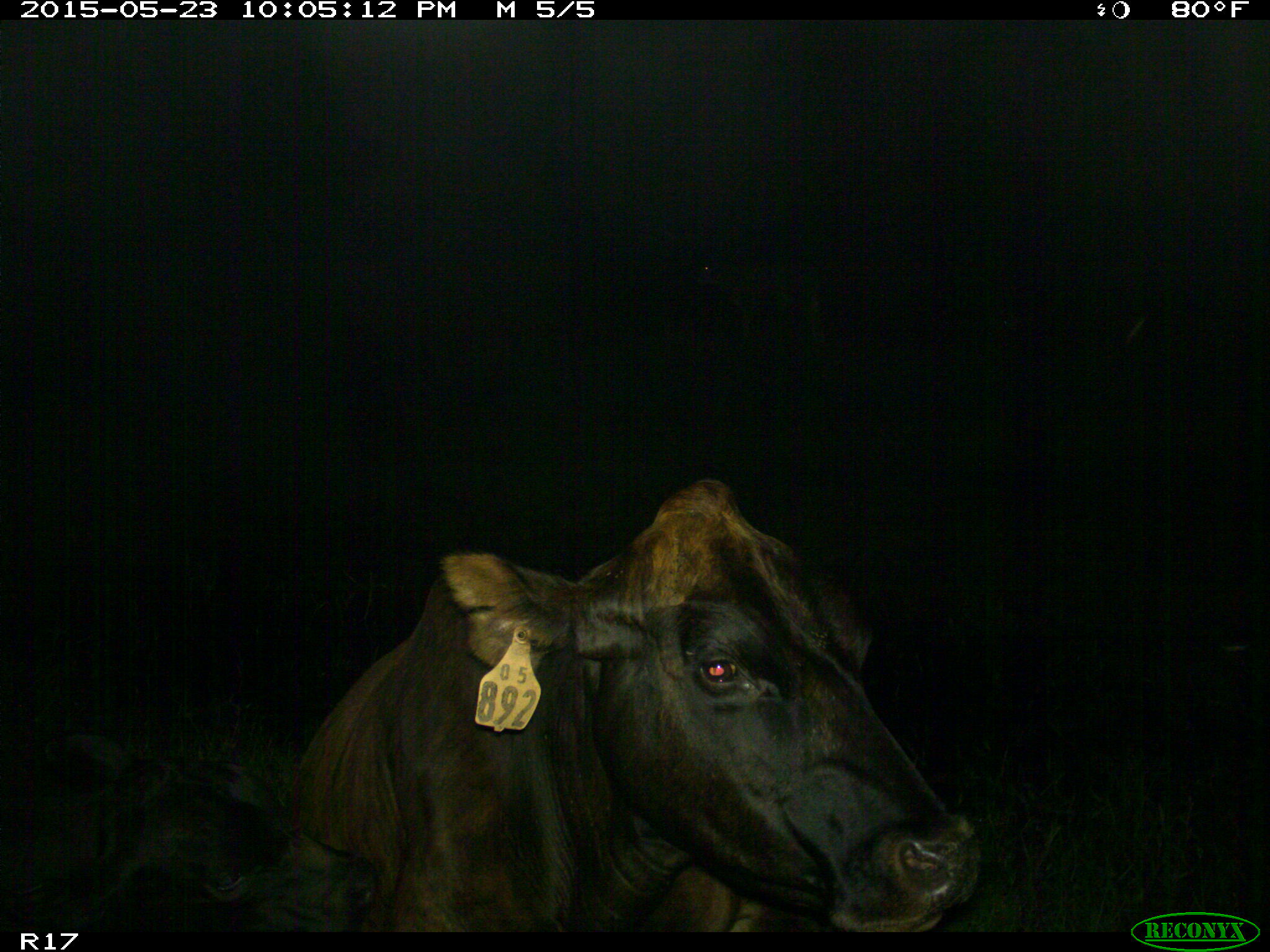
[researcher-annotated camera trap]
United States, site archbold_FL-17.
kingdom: Animalia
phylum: Chordata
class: Mammalia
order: Artiodactyla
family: Bovidae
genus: Bos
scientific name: Bos taurus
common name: domestic cow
Bos taurus (domestic cow).